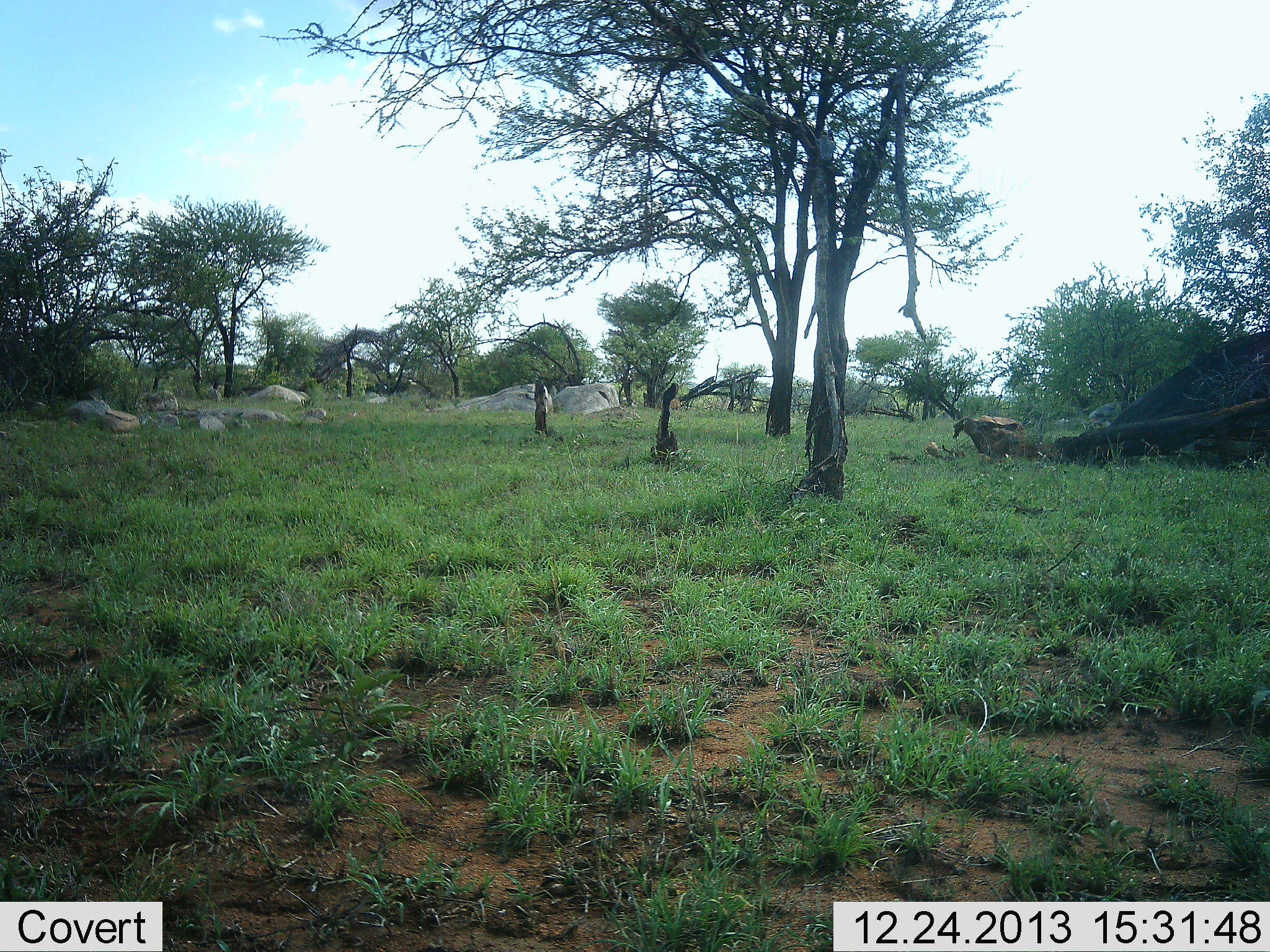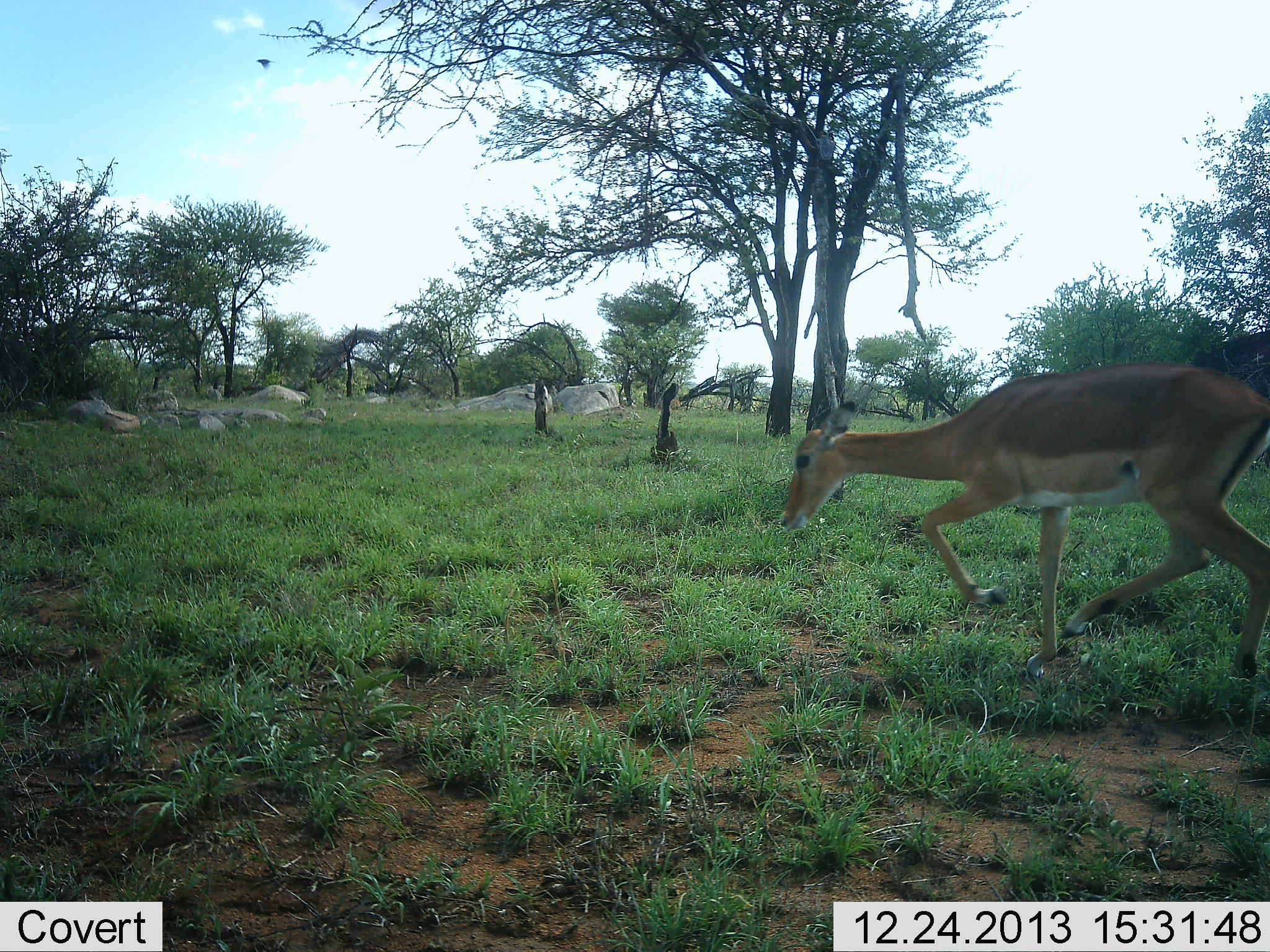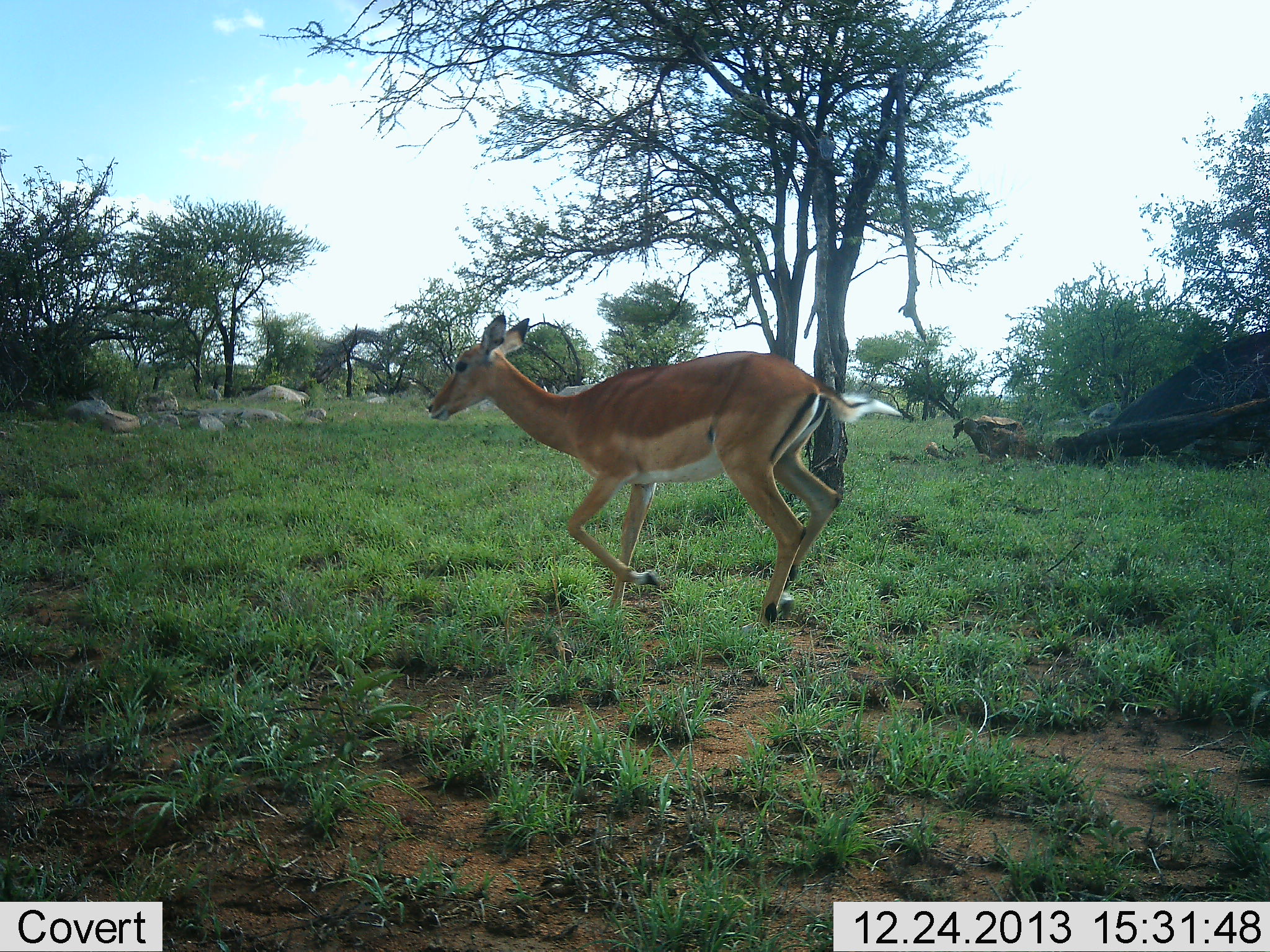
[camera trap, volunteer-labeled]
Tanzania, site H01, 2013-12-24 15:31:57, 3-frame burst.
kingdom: Animalia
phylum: Chordata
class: Mammalia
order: Artiodactyla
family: Bovidae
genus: Aepyceros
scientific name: Aepyceros melampus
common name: impala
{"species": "impala (Aepyceros melampus)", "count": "1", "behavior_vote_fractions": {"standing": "0%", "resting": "0%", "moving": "100%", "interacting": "0%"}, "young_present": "0%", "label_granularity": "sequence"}